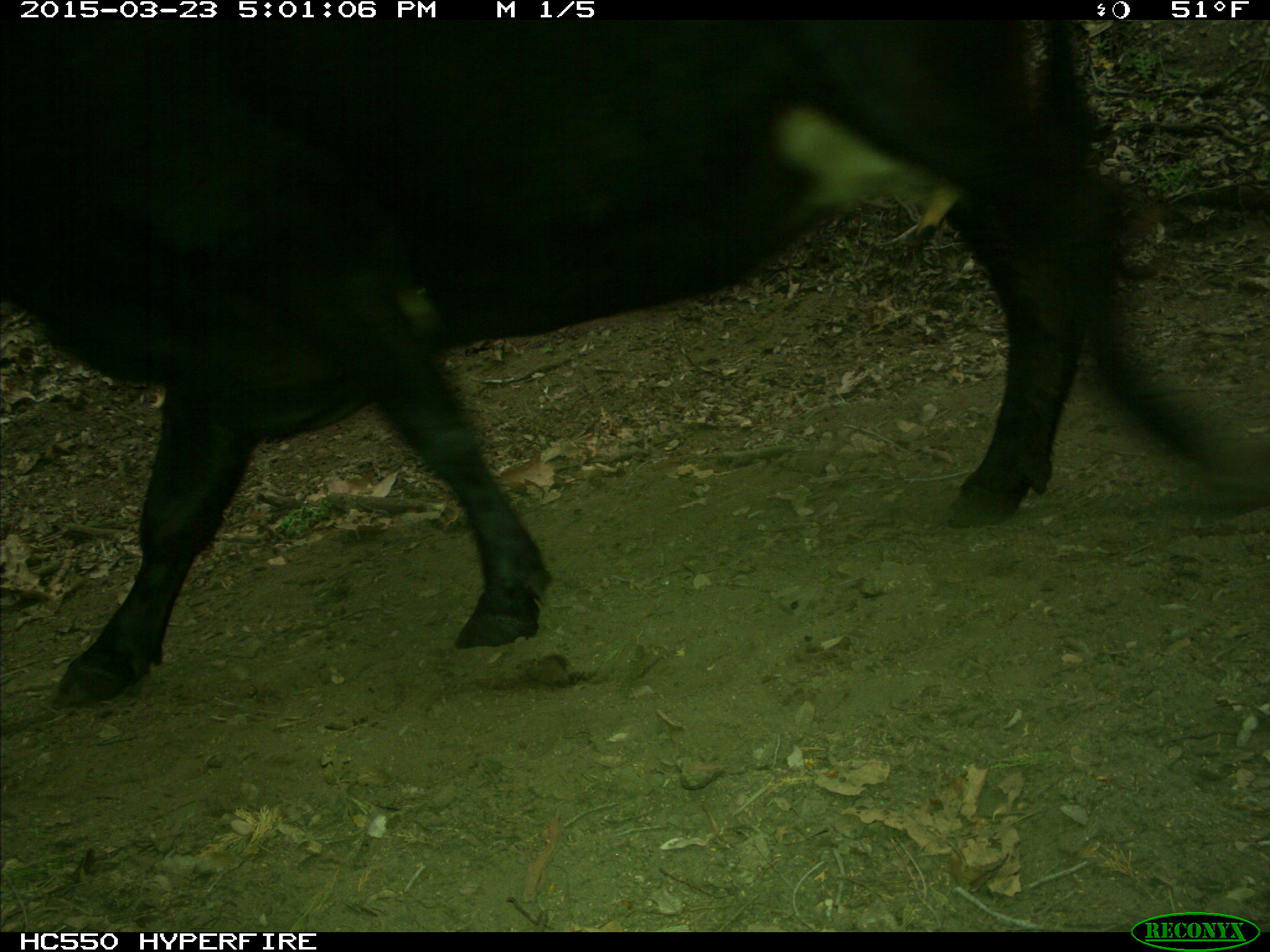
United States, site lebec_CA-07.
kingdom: Animalia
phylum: Chordata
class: Mammalia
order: Artiodactyla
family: Bovidae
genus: Bos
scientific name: Bos taurus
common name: domestic cow